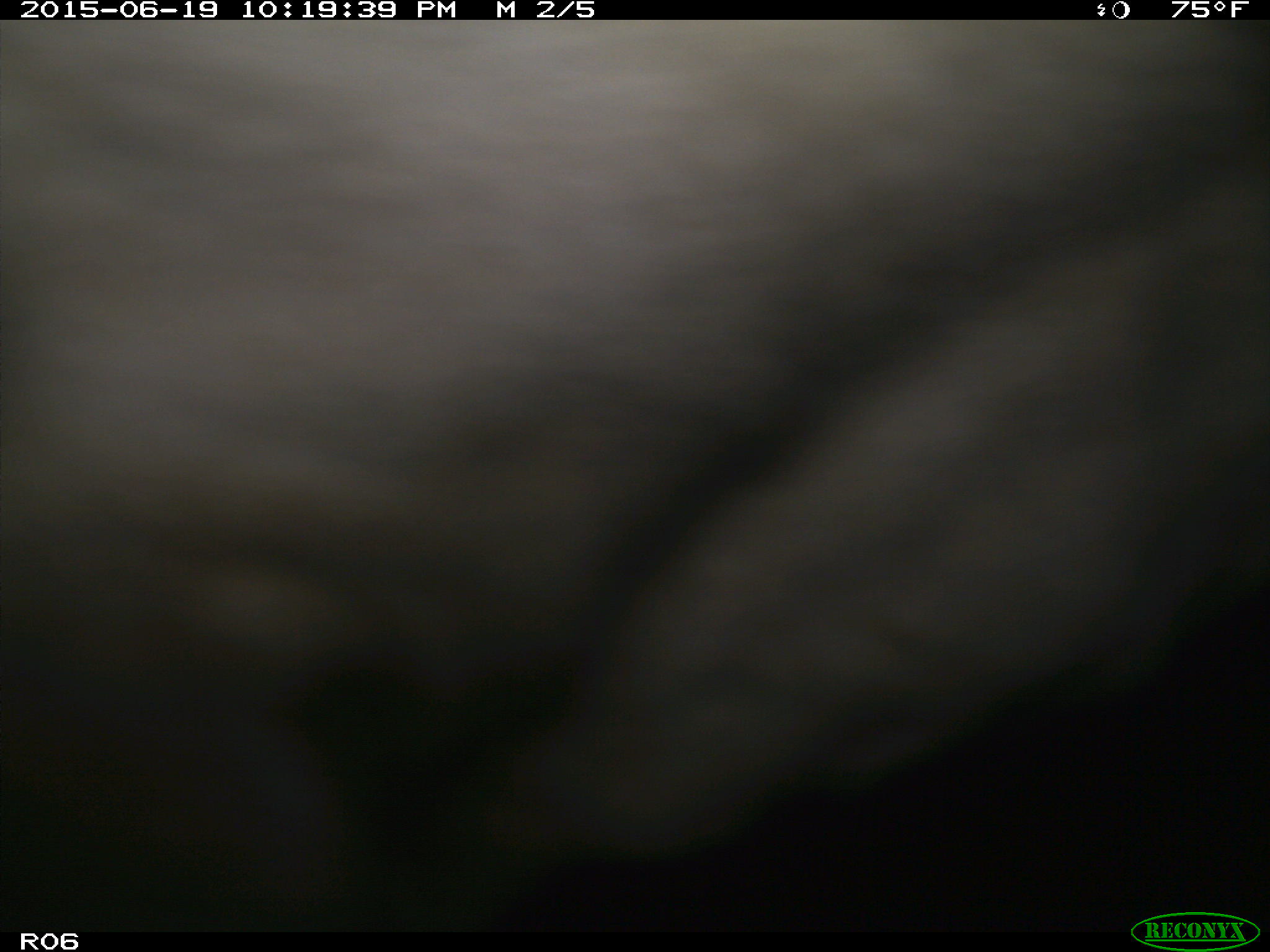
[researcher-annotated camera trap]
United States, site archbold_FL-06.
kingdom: Animalia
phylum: Chordata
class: Mammalia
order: Artiodactyla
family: Bovidae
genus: Bos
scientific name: Bos taurus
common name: domestic cow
Bos taurus (domestic cow).